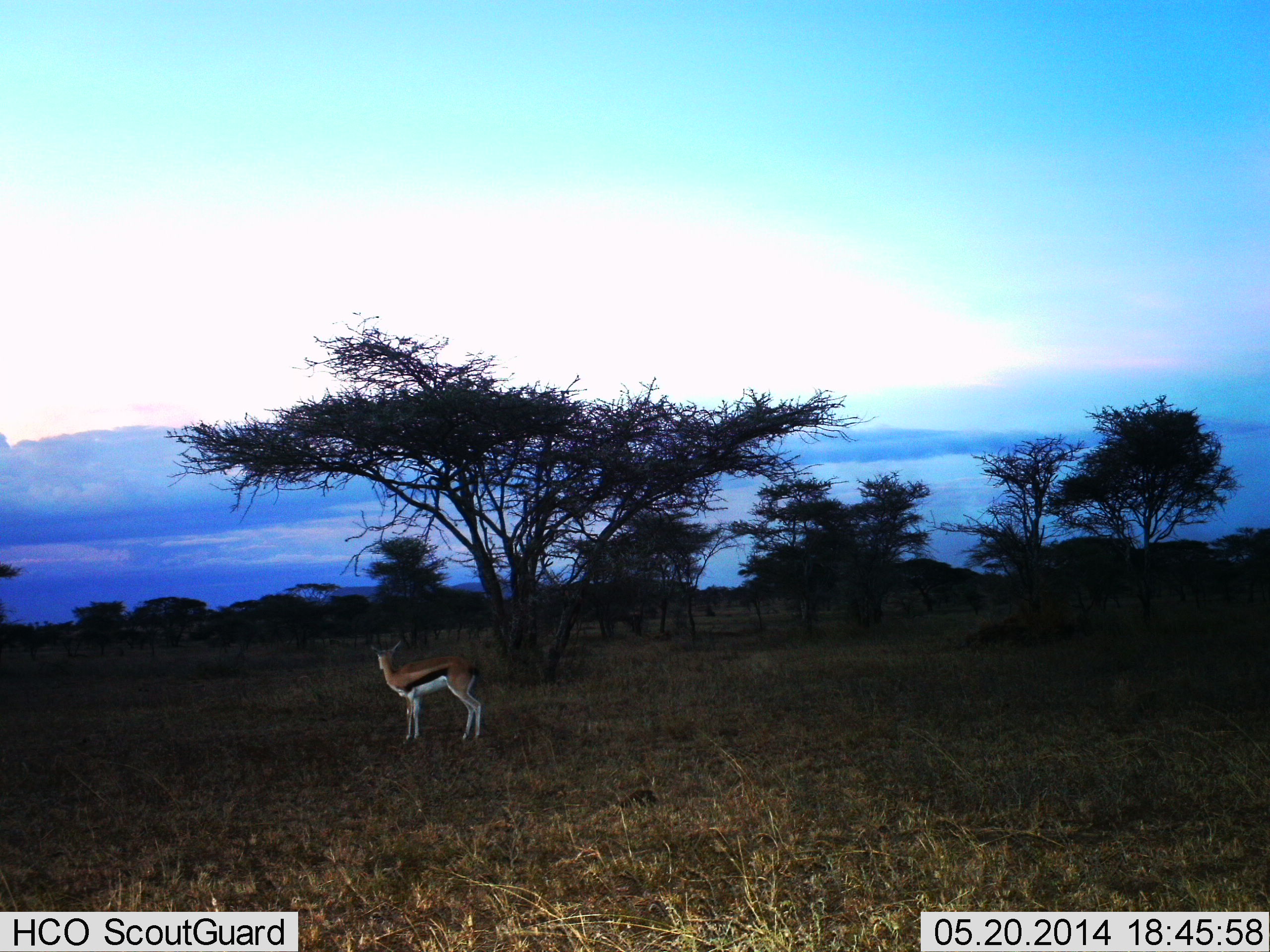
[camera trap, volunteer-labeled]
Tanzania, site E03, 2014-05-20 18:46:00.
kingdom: Animalia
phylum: Chordata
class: Mammalia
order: Artiodactyla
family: Bovidae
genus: Eudorcas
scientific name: Eudorcas thomsonii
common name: thomson's gazelle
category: gazellethomsons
Gazellethomsons (thomson's gazelle) (Eudorcas thomsonii), count 1. Behavior (volunteer vote fractions): standing 90%, resting 10%, moving 0%, interacting 0%. Young present (vote fraction): 0%. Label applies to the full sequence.